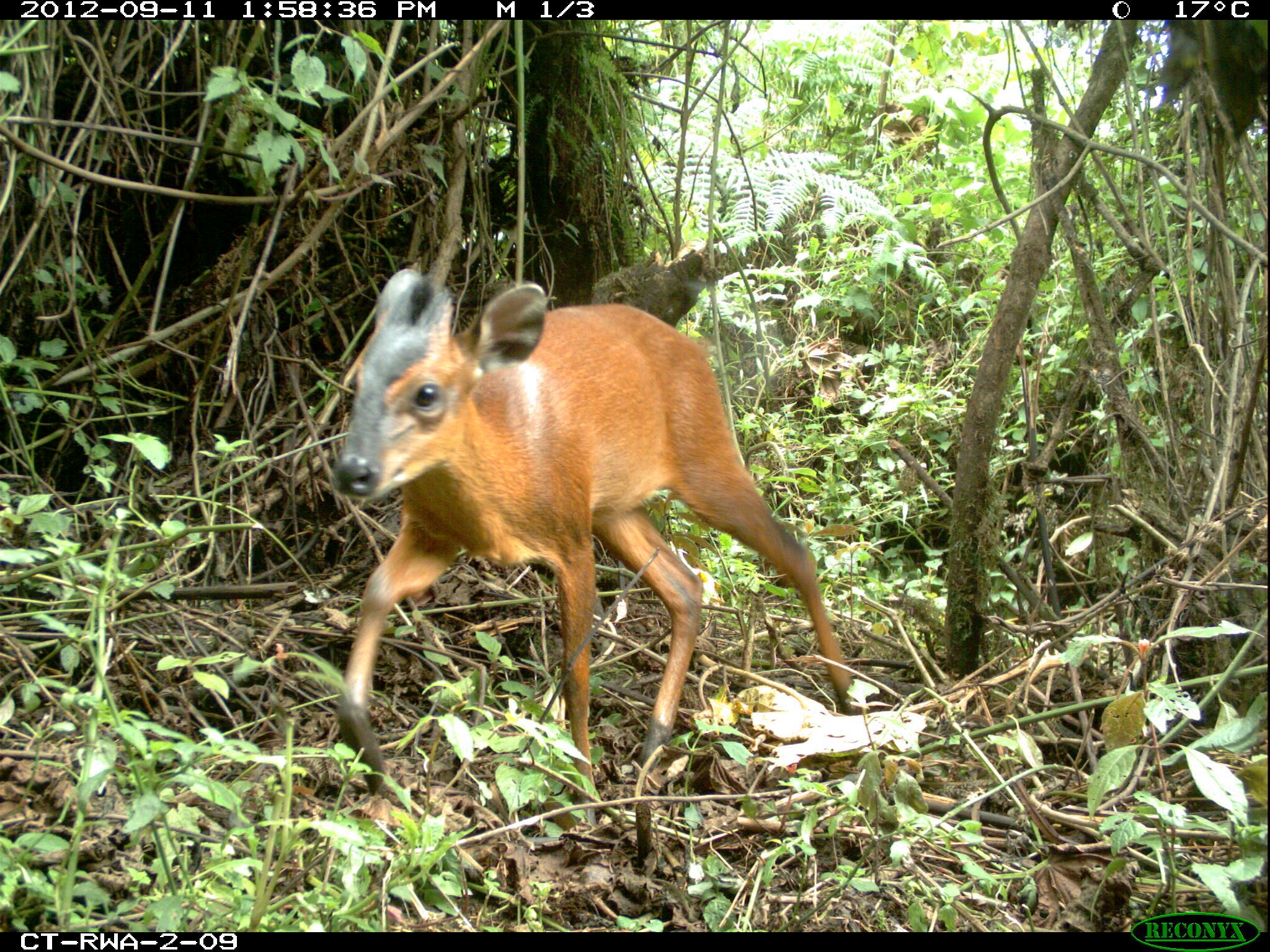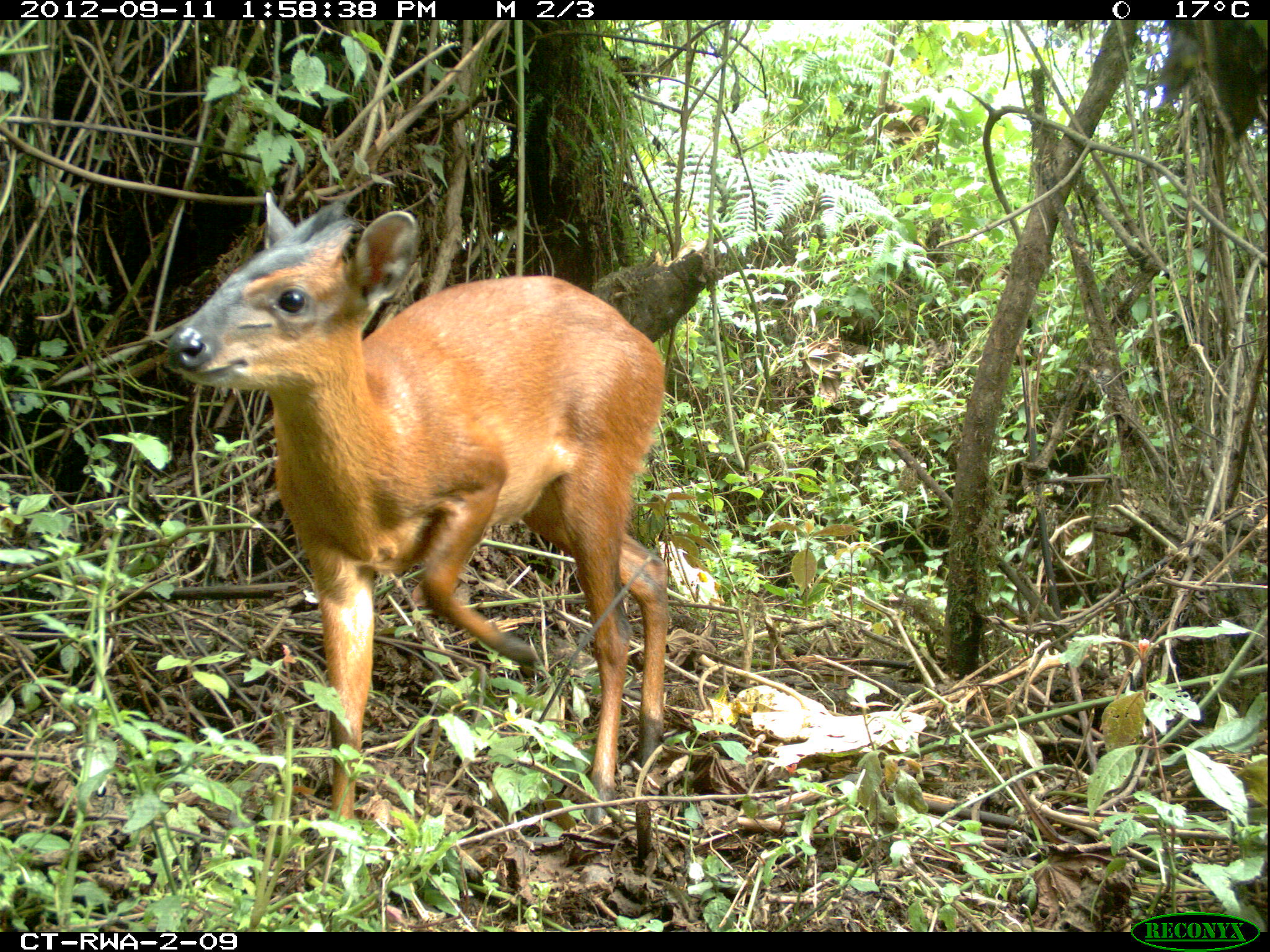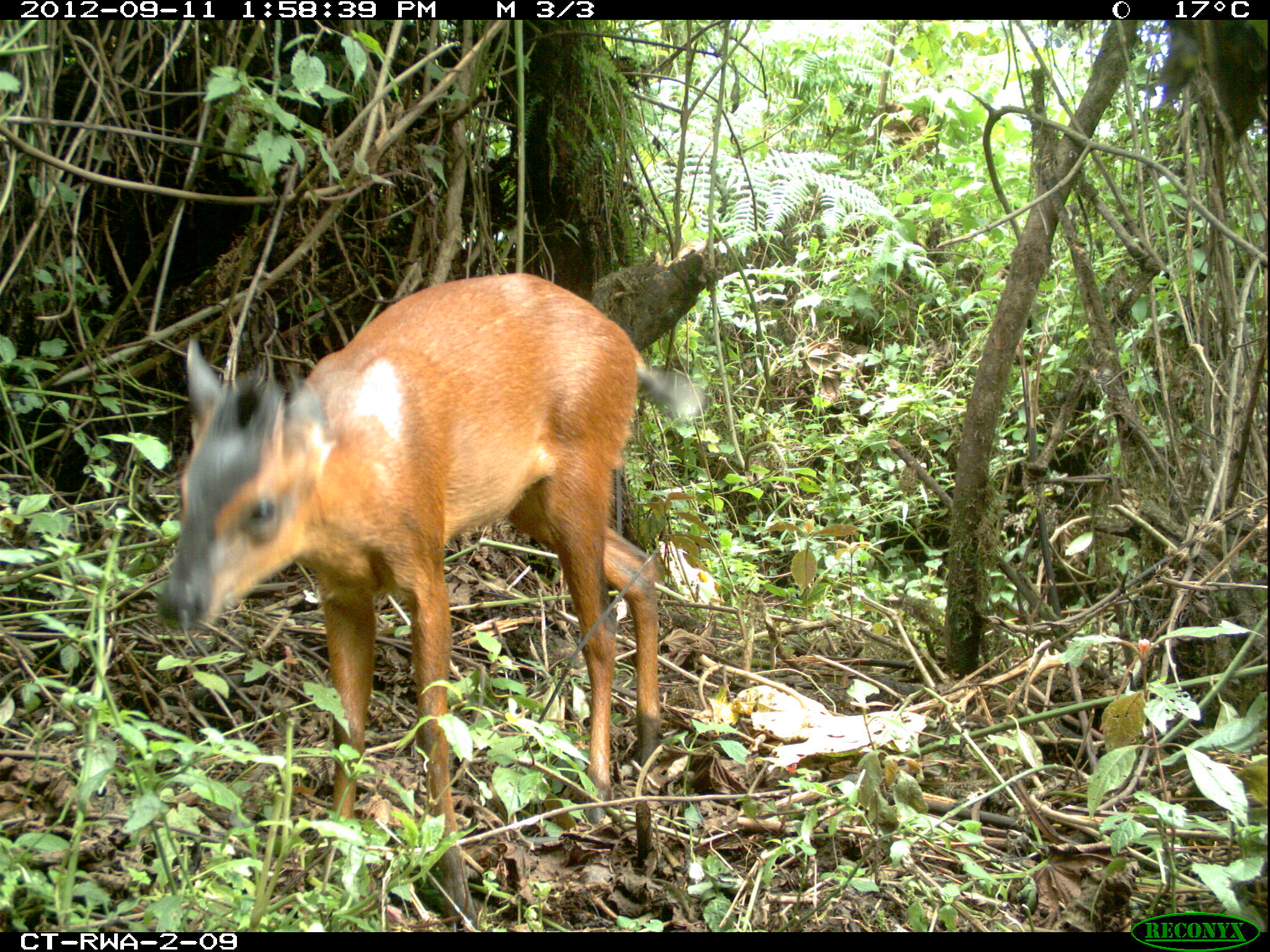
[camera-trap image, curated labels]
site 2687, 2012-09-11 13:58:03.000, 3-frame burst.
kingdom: Animalia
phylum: Chordata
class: Mammalia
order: Artiodactyla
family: Bovidae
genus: Cephalophus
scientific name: Cephalophus nigrifrons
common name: black-fronted duiker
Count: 1.